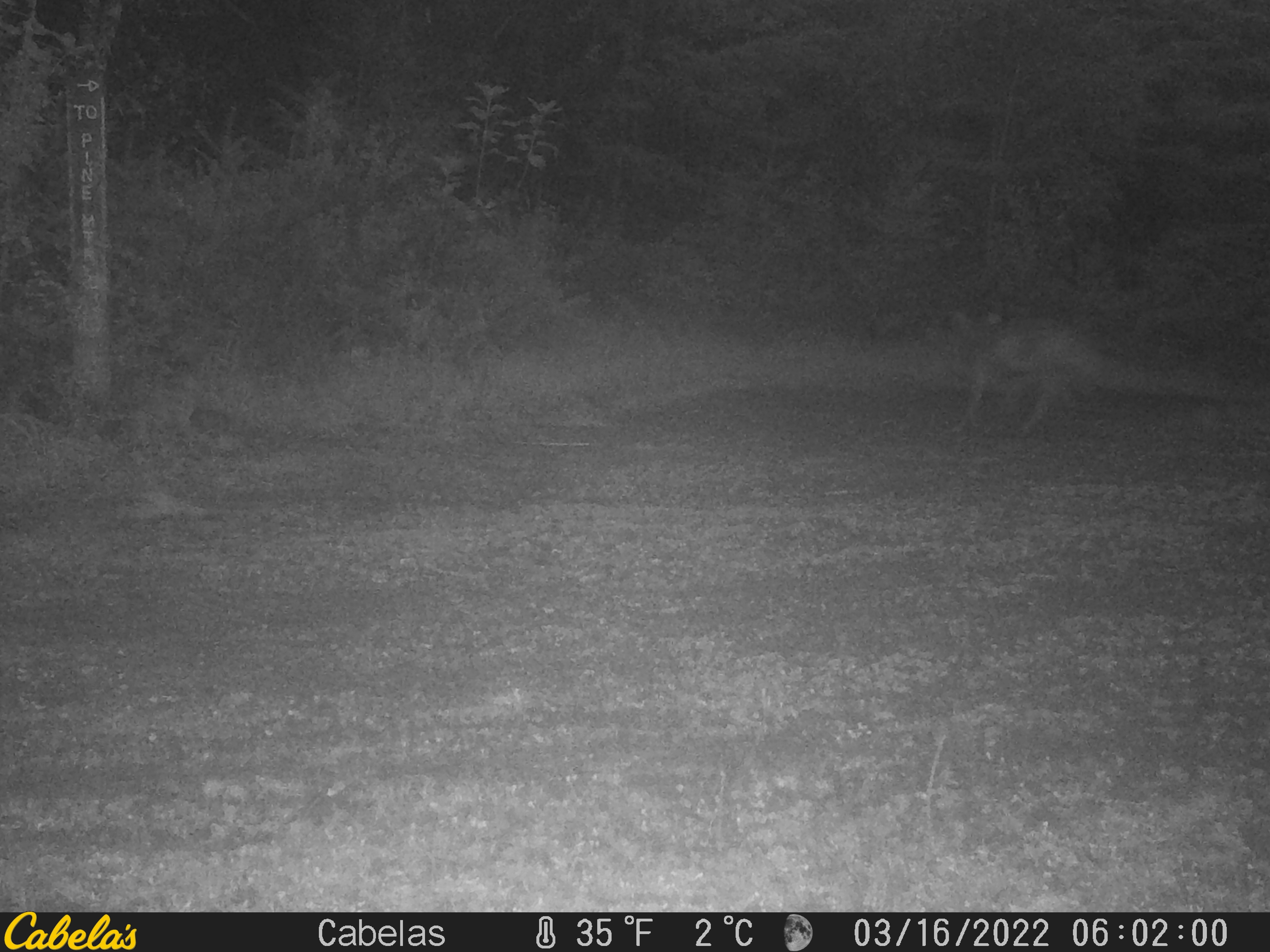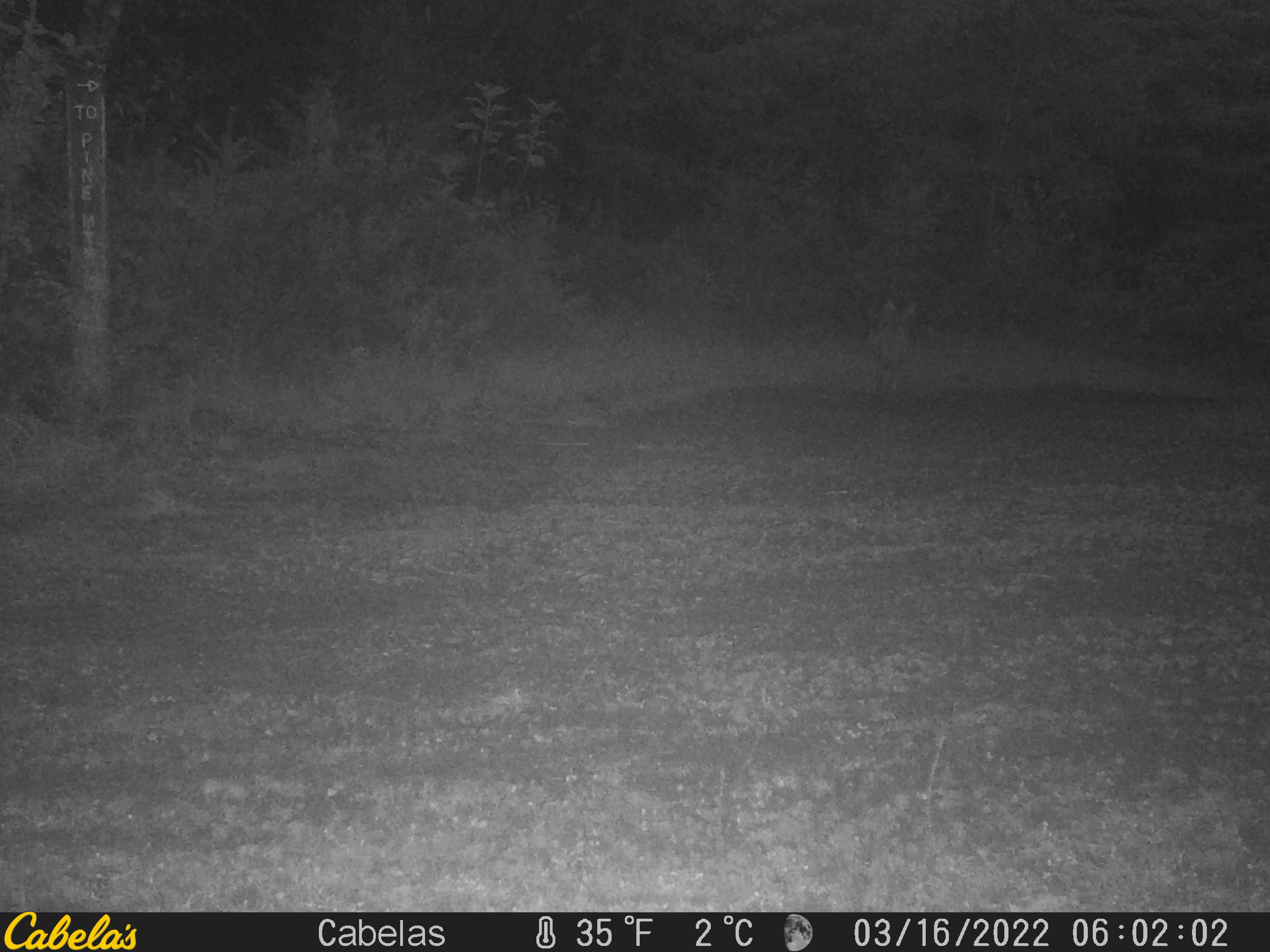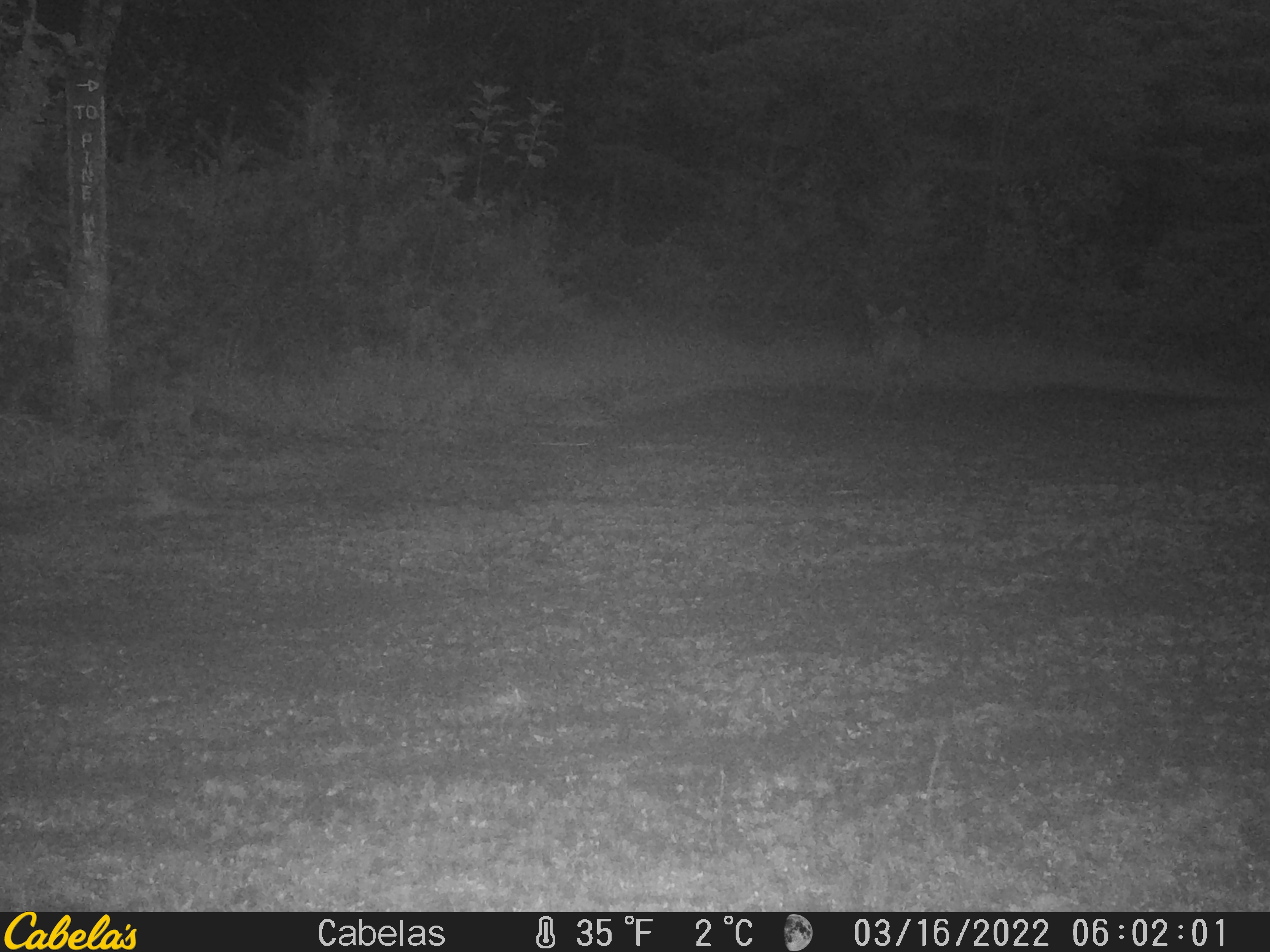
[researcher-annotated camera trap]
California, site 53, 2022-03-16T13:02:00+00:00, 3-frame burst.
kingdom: Animalia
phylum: Chordata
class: Mammalia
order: Carnivora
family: Canidae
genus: Canis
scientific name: Canis latrans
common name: coyote